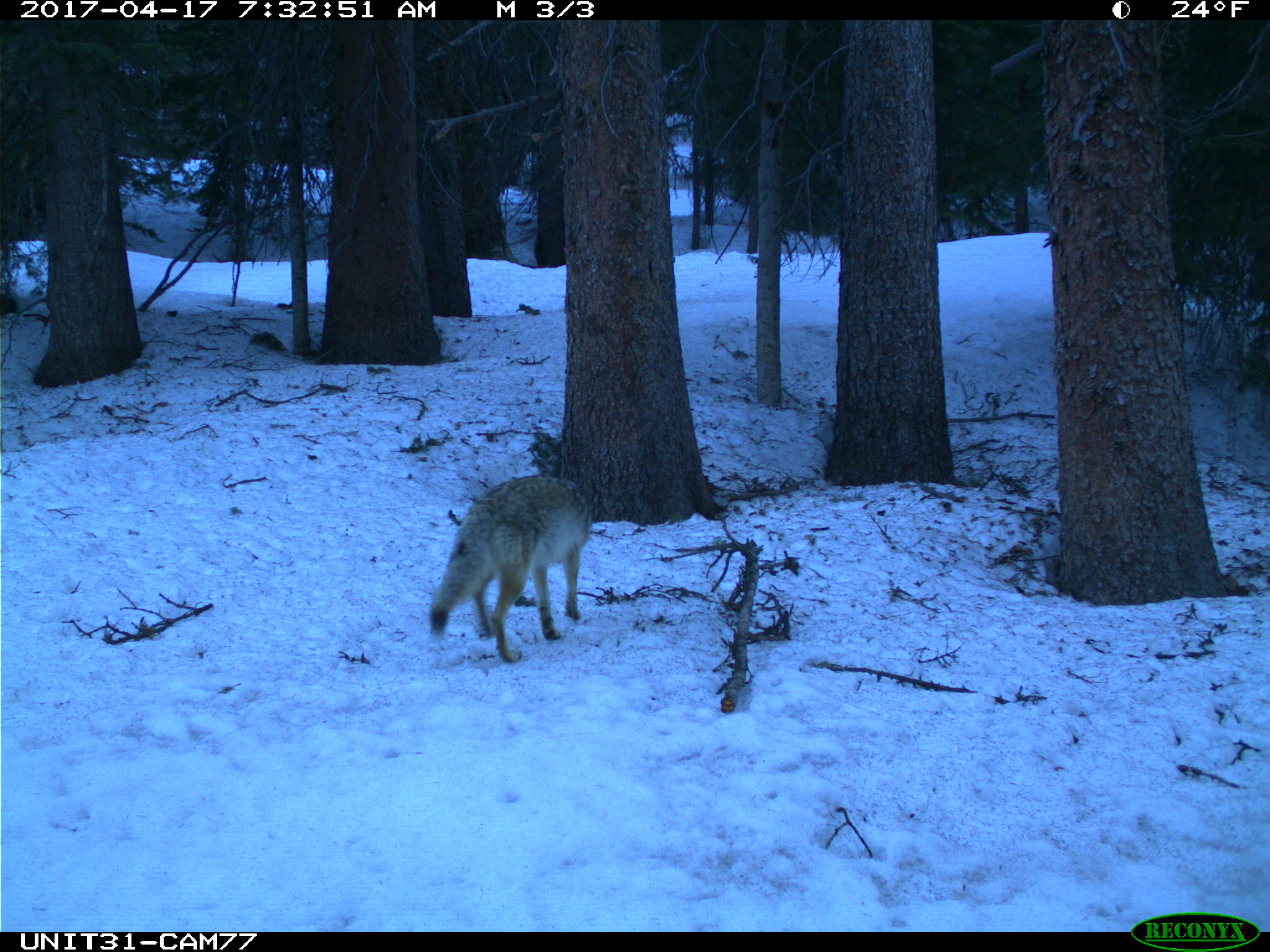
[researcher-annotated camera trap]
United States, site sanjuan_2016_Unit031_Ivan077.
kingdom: Animalia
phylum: Chordata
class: Mammalia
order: Carnivora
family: Canidae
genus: Canis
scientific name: Canis latrans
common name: coyote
Canis latrans (coyote).